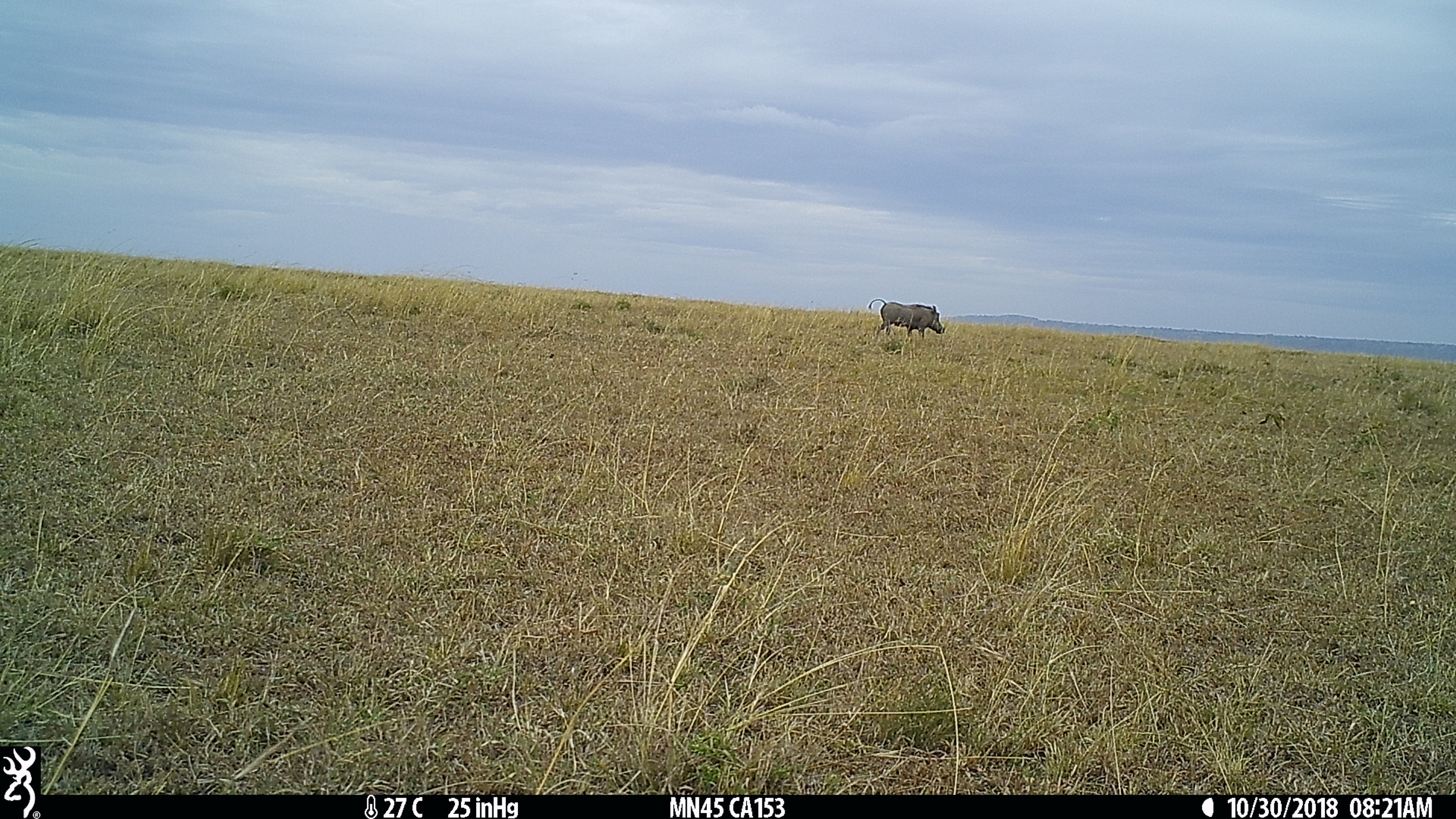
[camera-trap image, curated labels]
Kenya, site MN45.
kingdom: Animalia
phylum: Chordata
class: Mammalia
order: Artiodactyla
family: Suidae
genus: Phacochoerus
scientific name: Phacochoerus africanus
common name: common warthog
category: warthog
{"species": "warthog (common warthog) (Phacochoerus africanus)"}